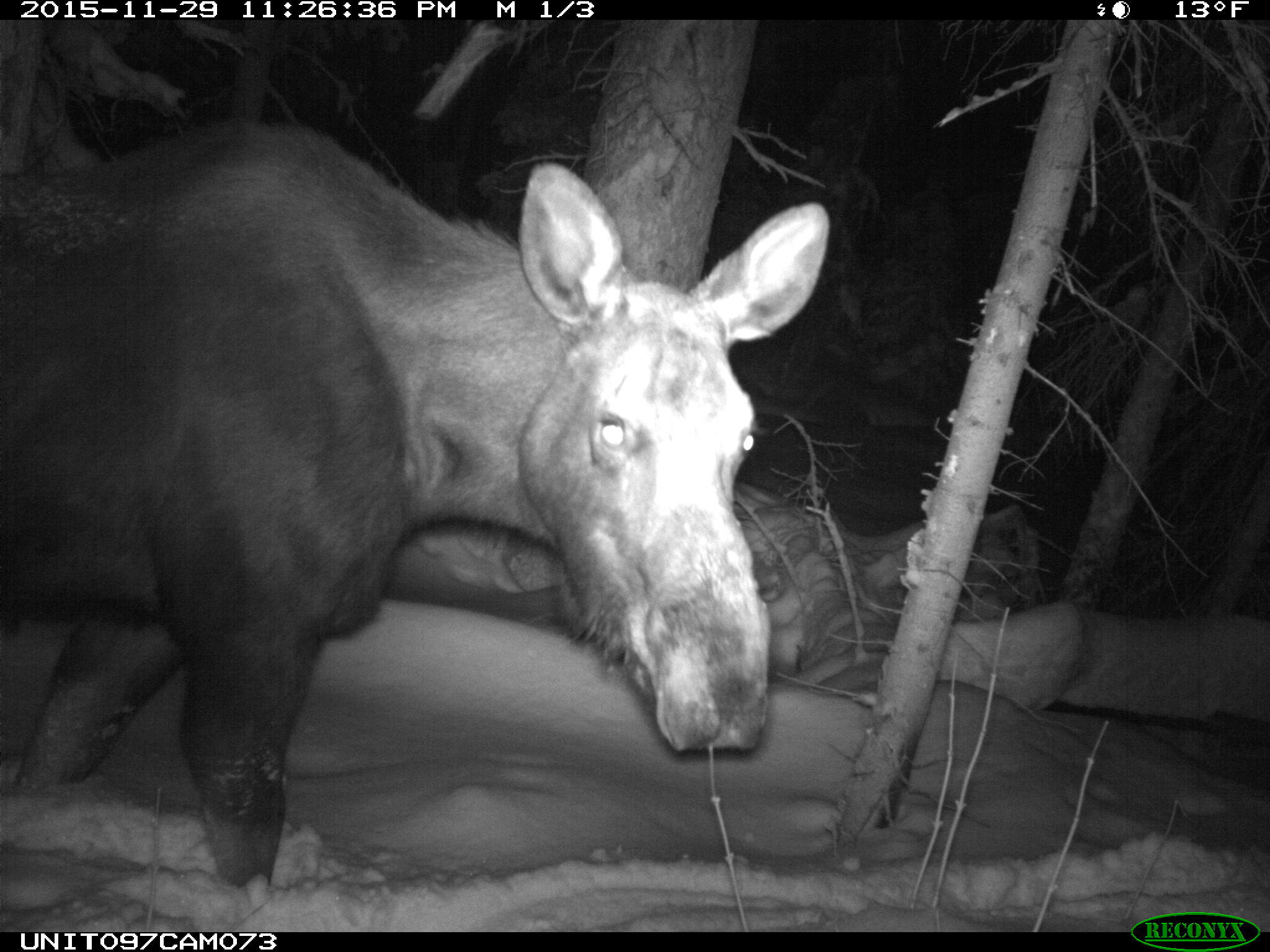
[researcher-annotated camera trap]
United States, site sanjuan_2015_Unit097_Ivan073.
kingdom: Animalia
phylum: Chordata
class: Mammalia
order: Artiodactyla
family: Cervidae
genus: Alces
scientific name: Alces alces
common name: moose